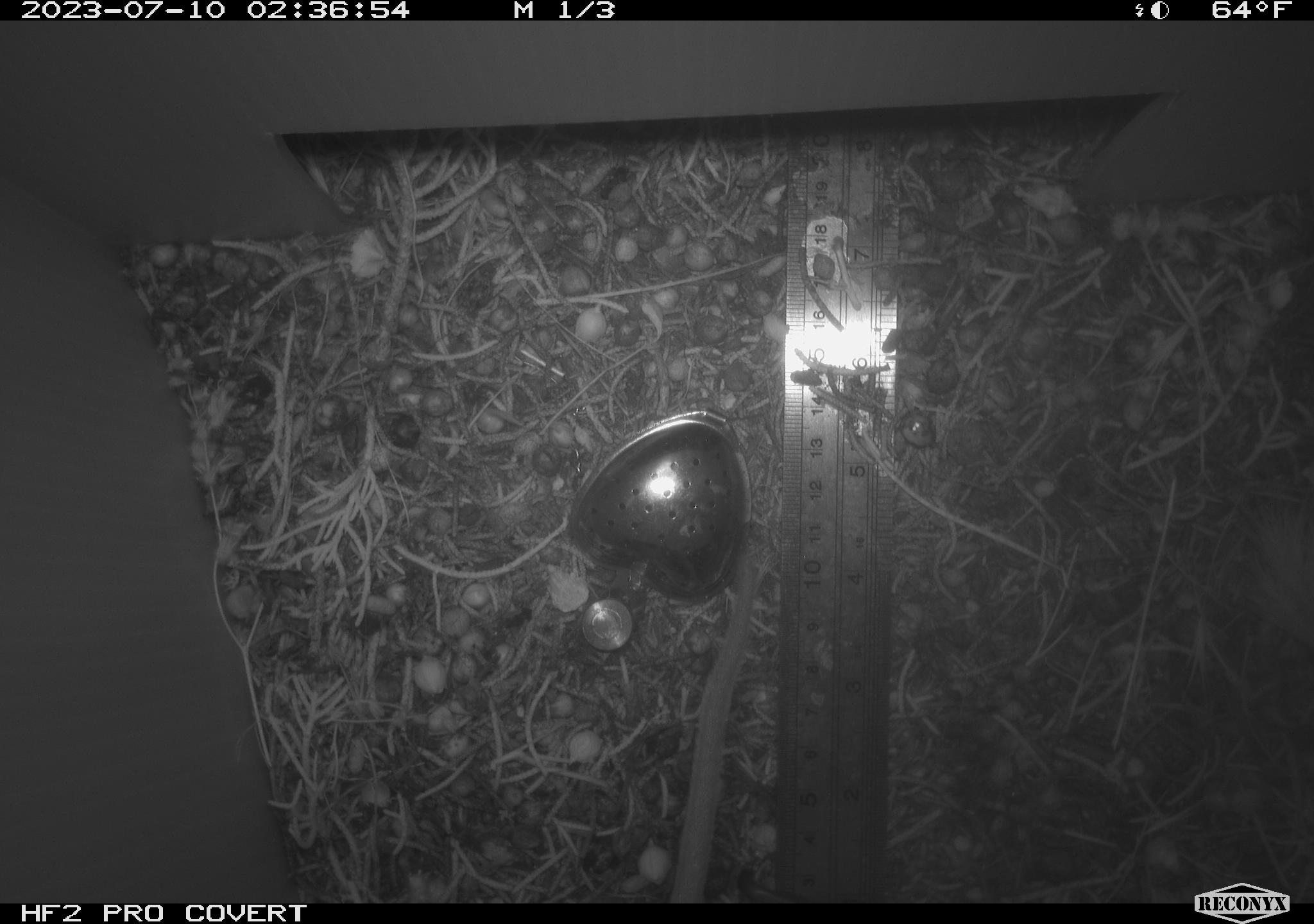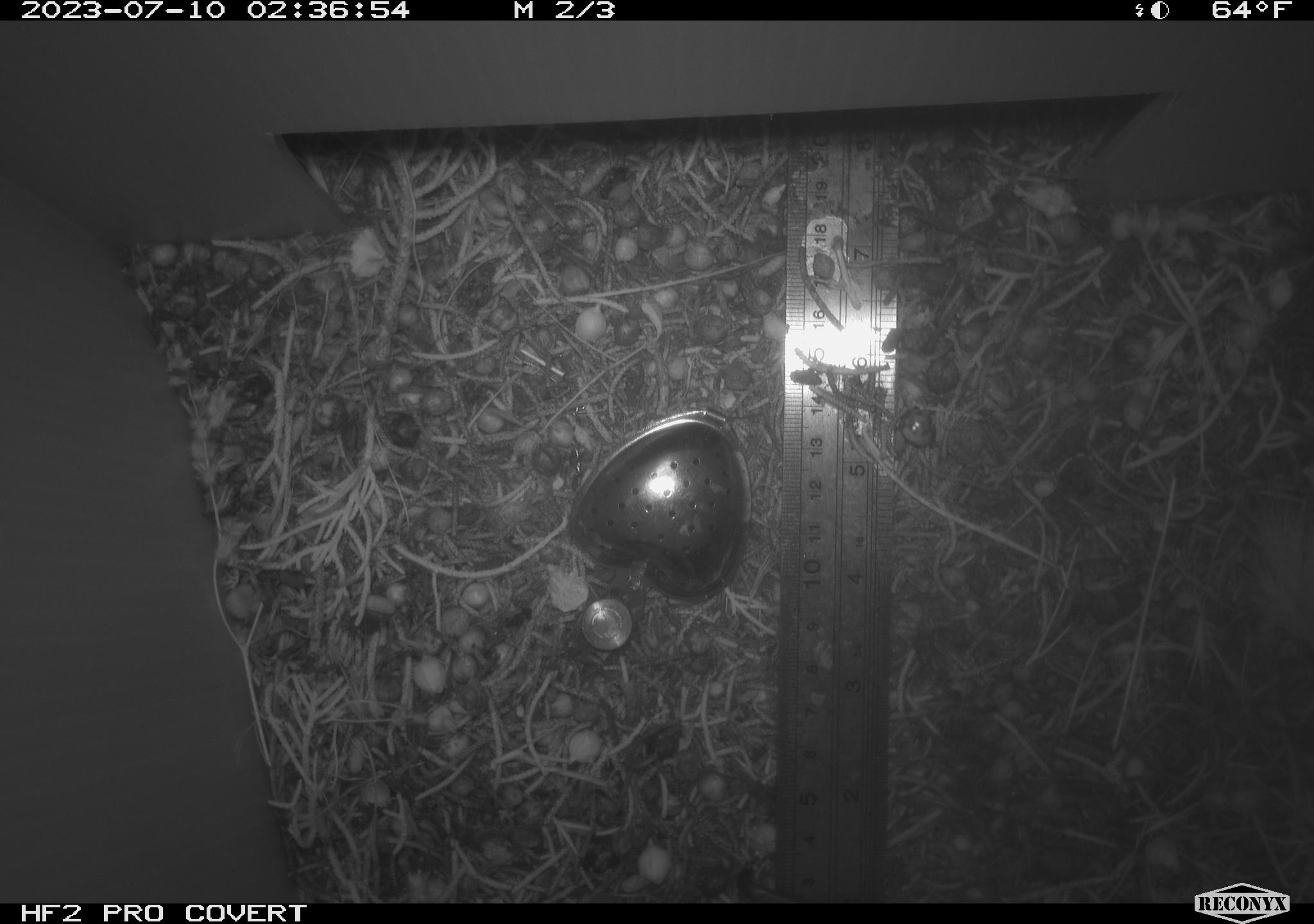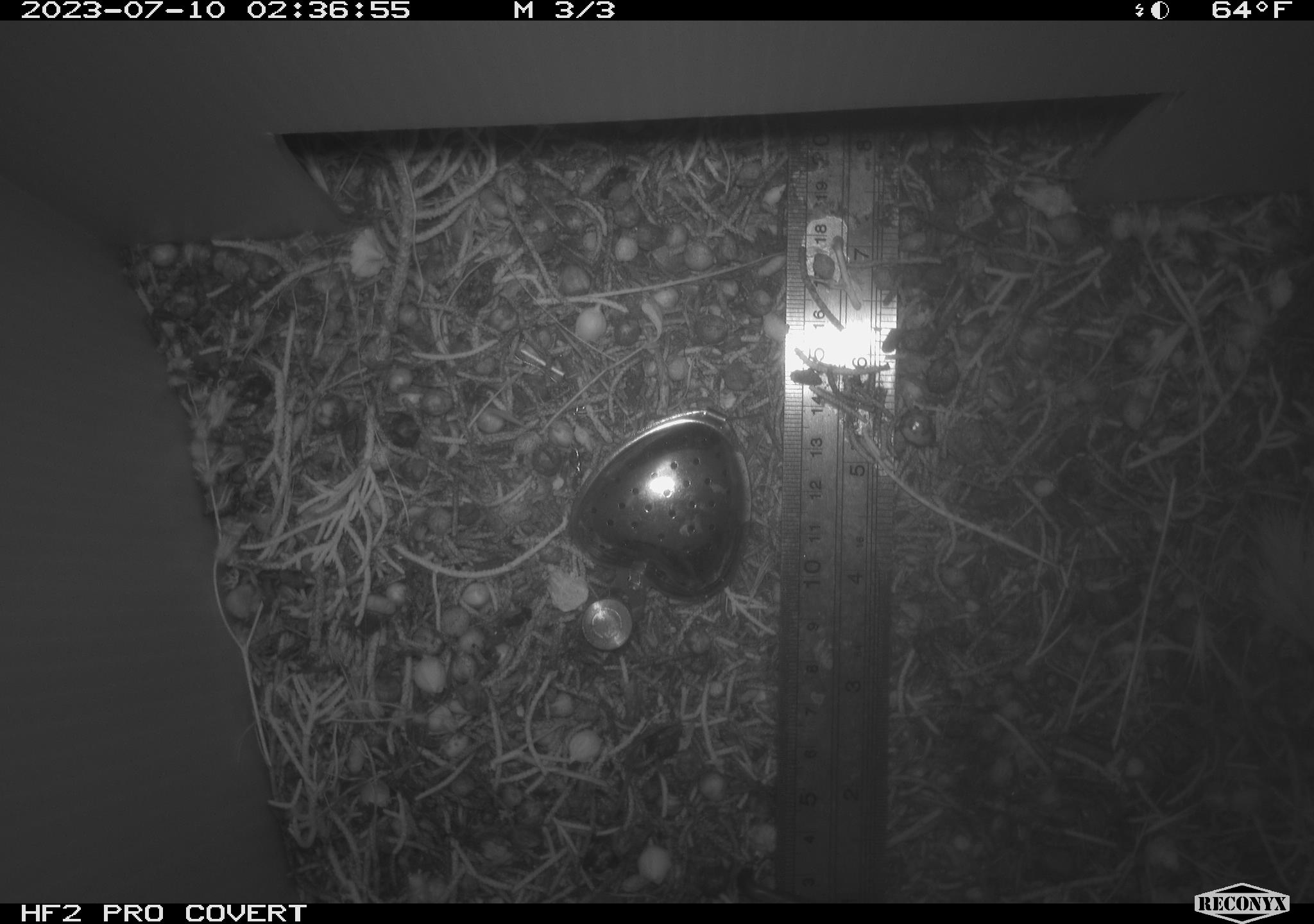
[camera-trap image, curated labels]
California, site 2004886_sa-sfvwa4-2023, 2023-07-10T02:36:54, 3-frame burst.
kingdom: Animalia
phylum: Chordata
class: Mammalia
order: Rodentia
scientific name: Rodentia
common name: rodent